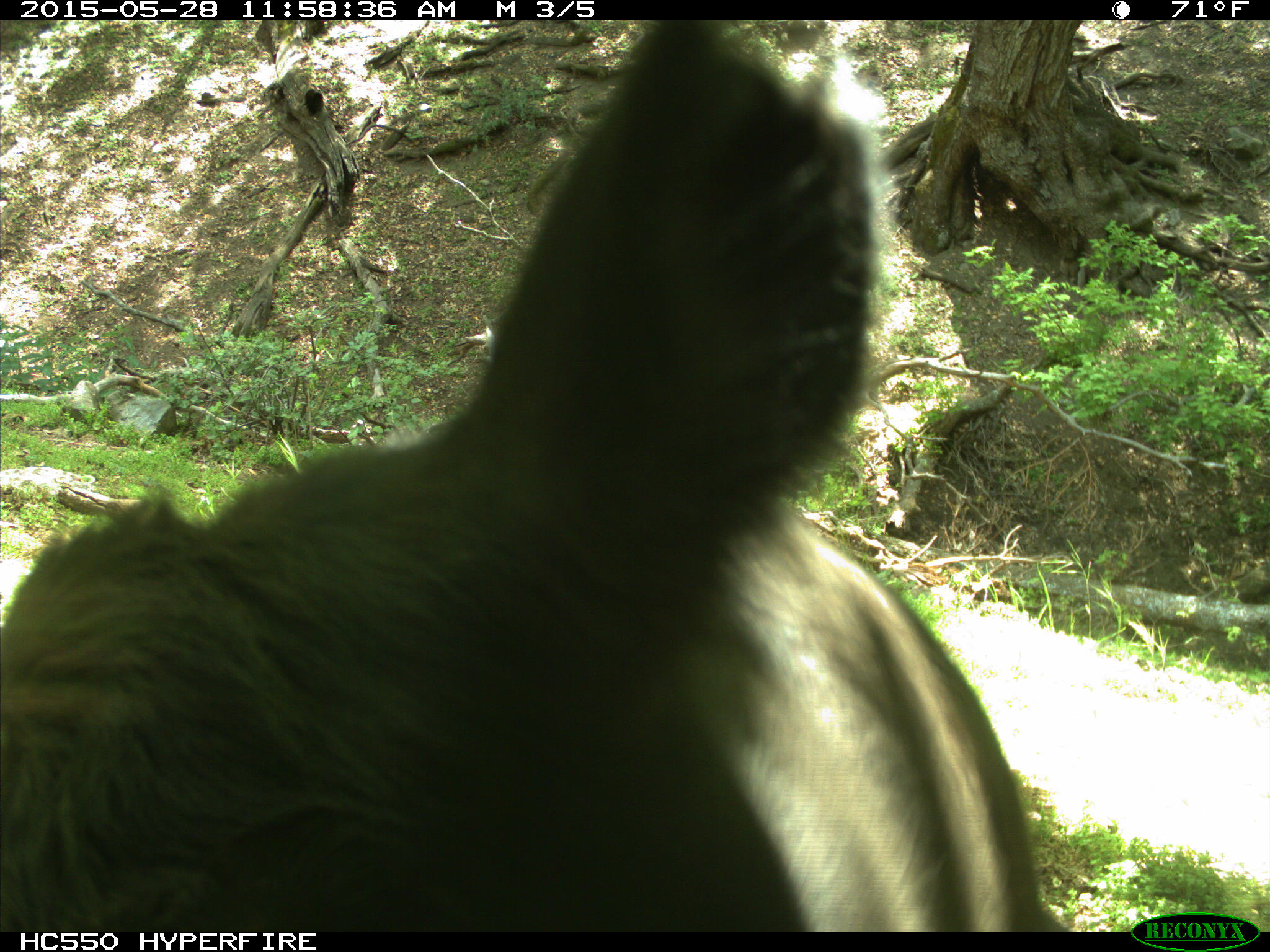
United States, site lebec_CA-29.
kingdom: Animalia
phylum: Chordata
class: Mammalia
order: Artiodactyla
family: Bovidae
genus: Bos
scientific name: Bos taurus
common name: domestic cow